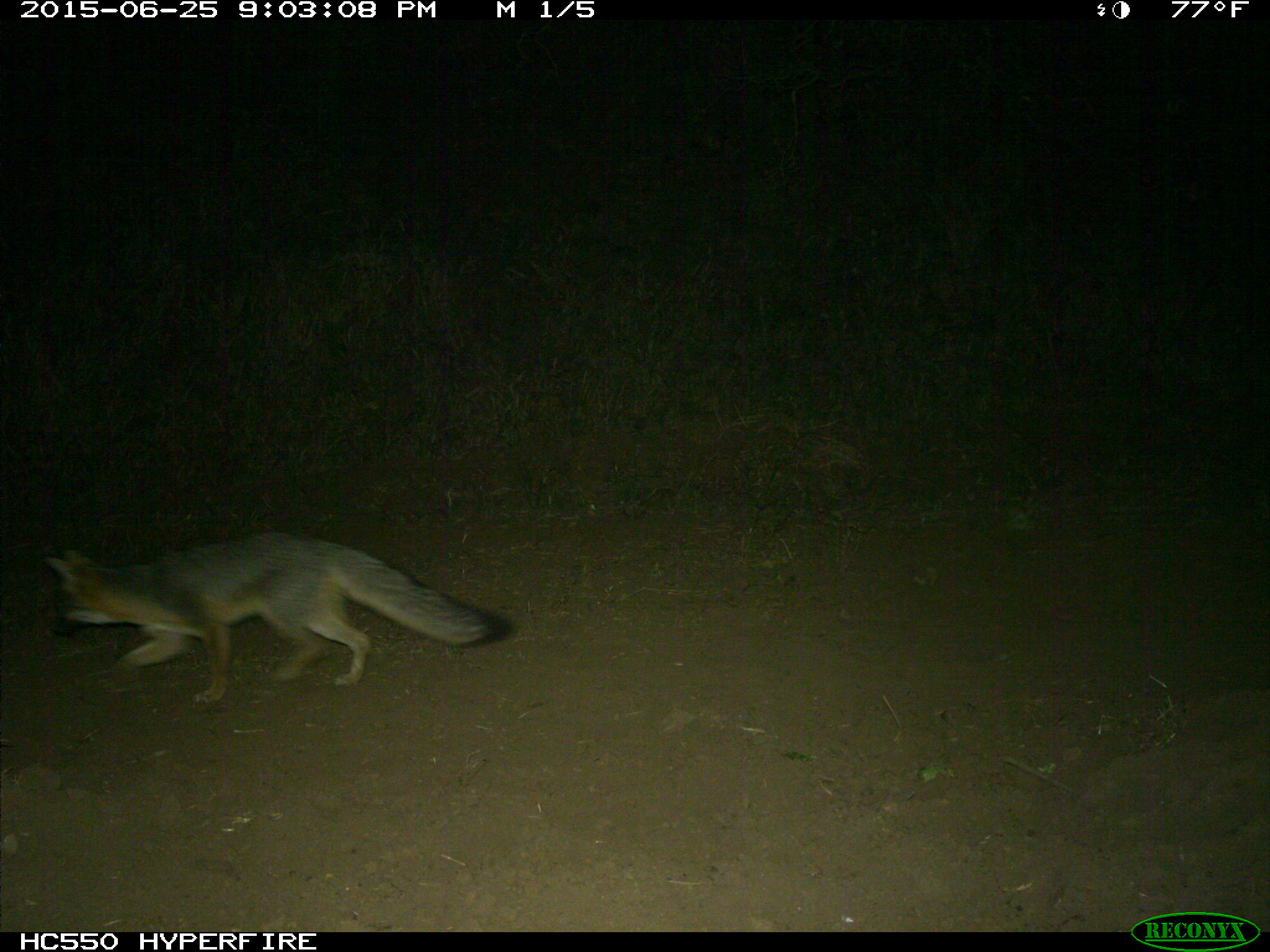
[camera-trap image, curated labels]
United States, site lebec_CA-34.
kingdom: Animalia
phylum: Chordata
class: Mammalia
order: Carnivora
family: Canidae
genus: Urocyon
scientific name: Urocyon cinereoargenteus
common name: gray fox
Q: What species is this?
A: Urocyon cinereoargenteus (gray fox).